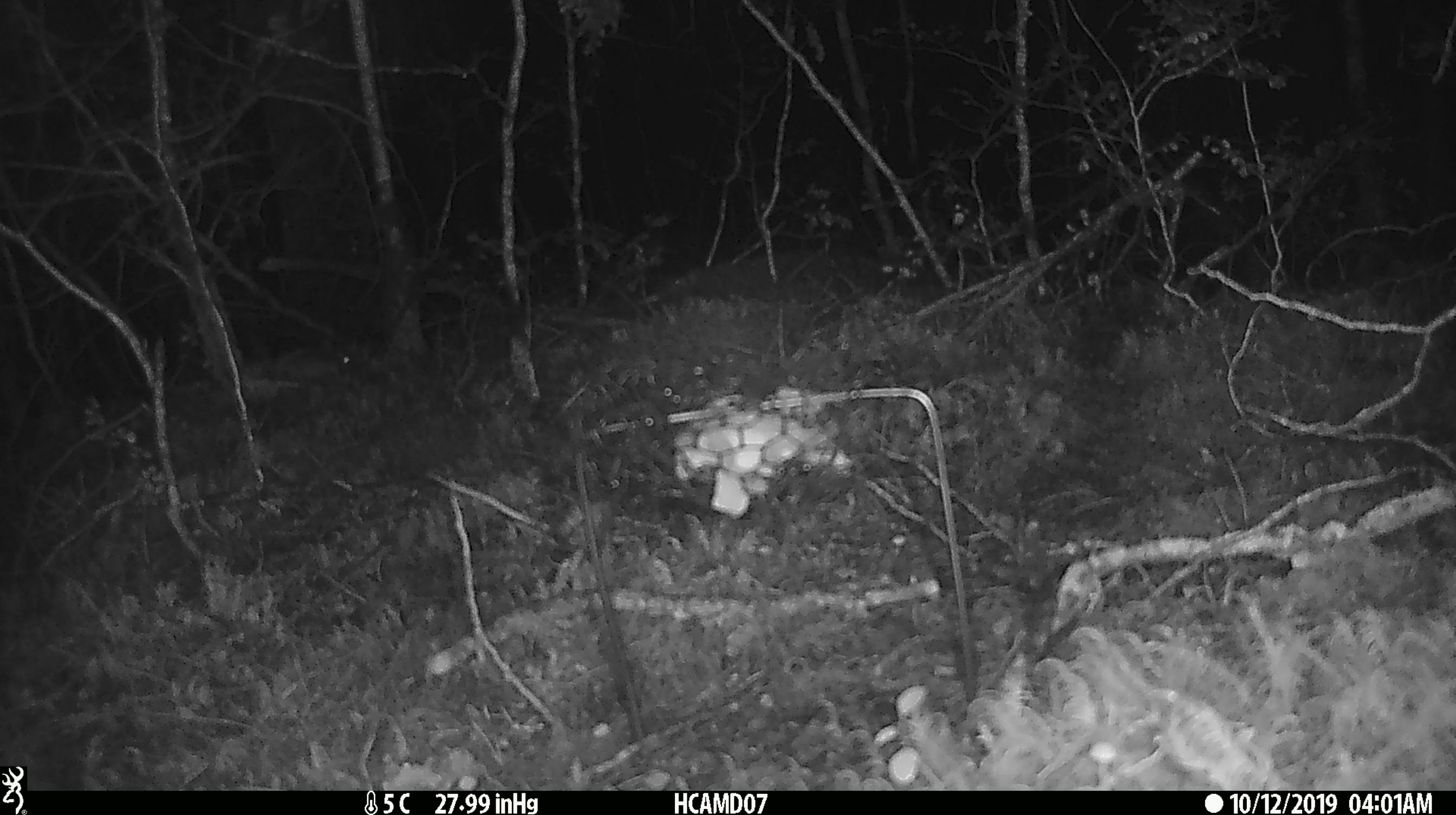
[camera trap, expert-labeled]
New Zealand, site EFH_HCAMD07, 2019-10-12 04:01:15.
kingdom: Animalia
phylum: Chordata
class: Mammalia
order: Rodentia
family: Muridae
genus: Mus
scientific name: Mus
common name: mouse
Mouse (Mus).